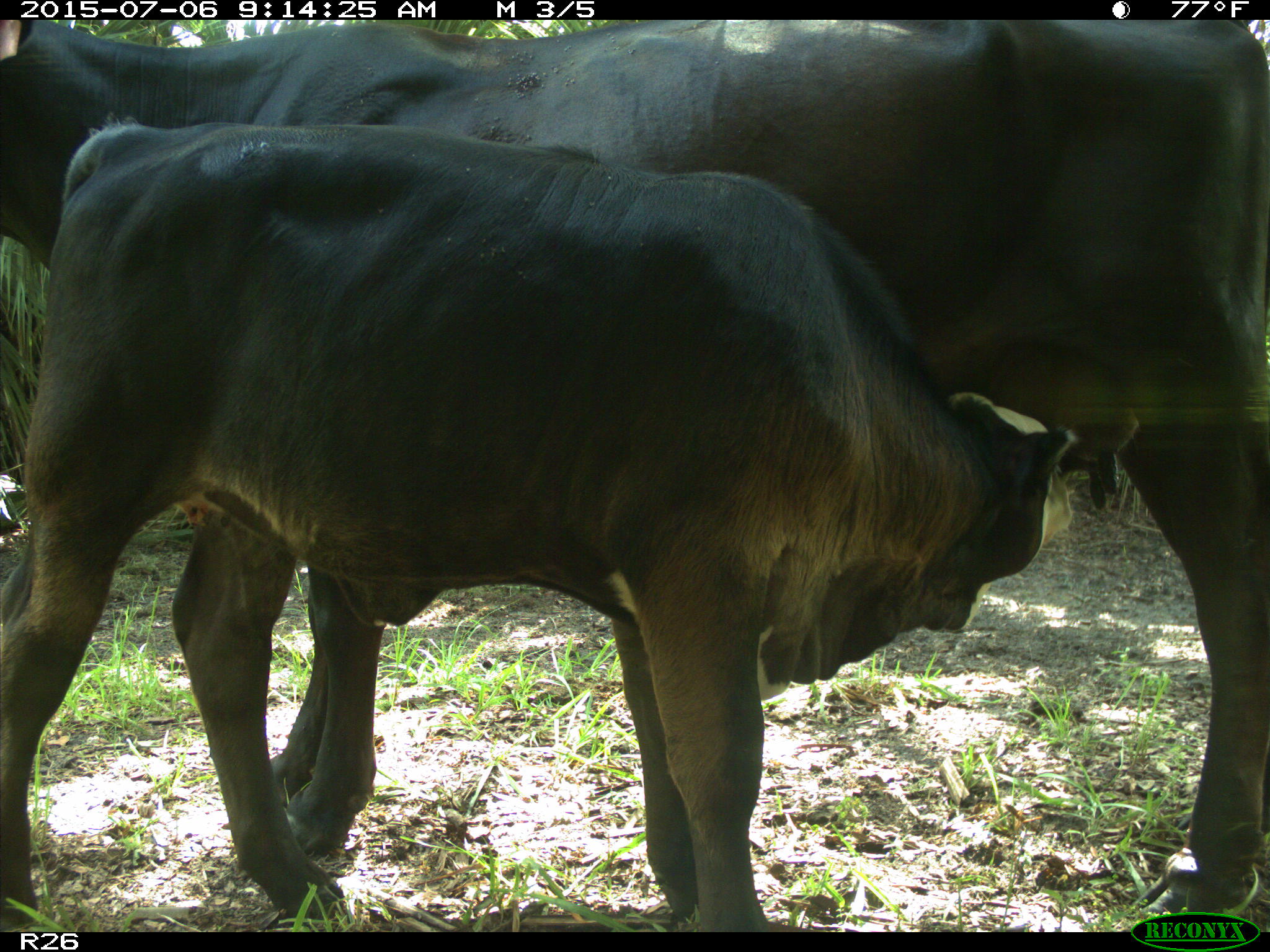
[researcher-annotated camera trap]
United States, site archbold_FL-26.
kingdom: Animalia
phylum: Chordata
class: Mammalia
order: Artiodactyla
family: Bovidae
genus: Bos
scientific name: Bos taurus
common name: domestic cow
Bos taurus (domestic cow).